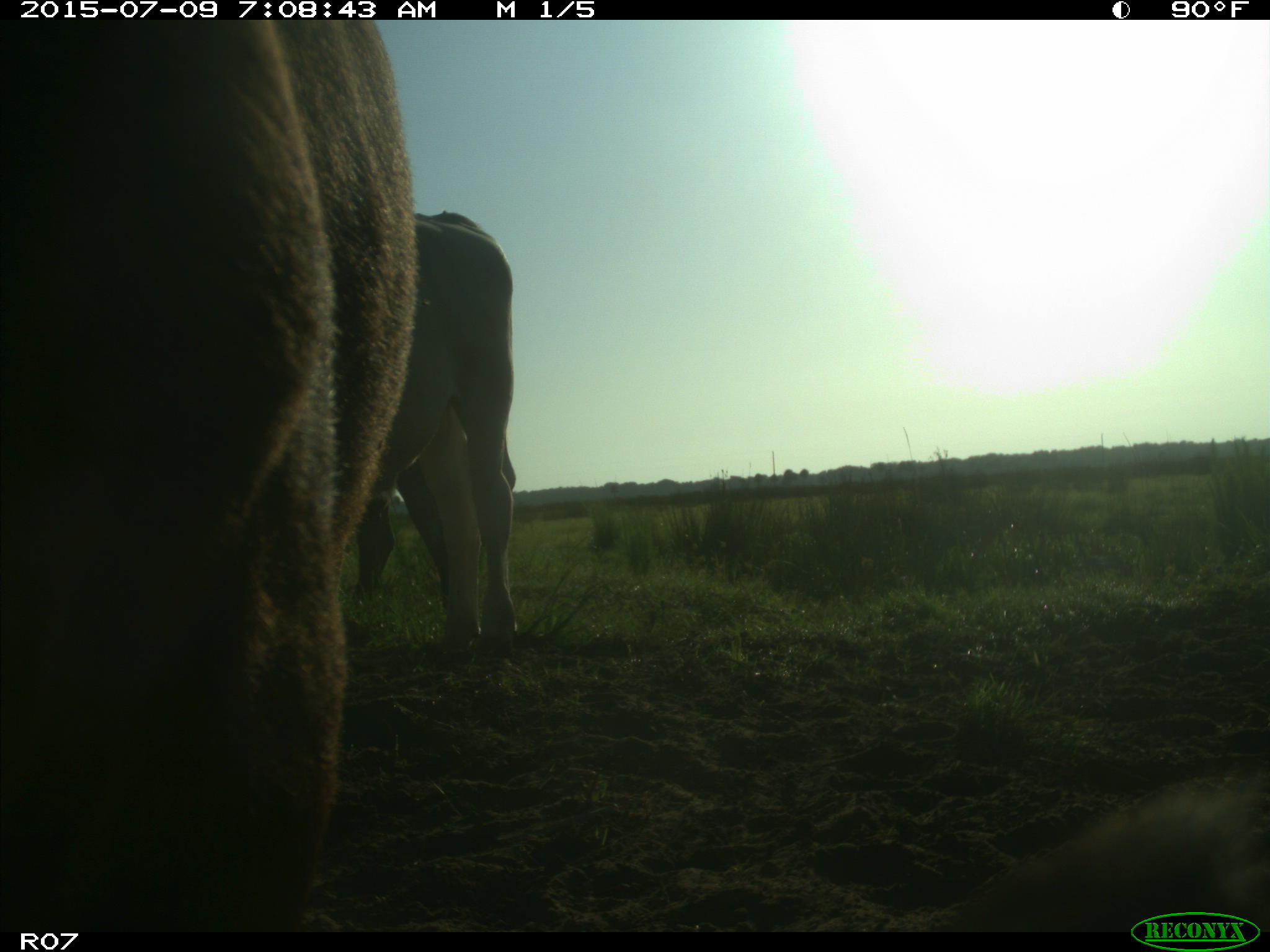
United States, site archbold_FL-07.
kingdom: Animalia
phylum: Chordata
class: Mammalia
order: Artiodactyla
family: Bovidae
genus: Bos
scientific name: Bos taurus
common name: domestic cow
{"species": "Bos taurus (domestic cow)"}